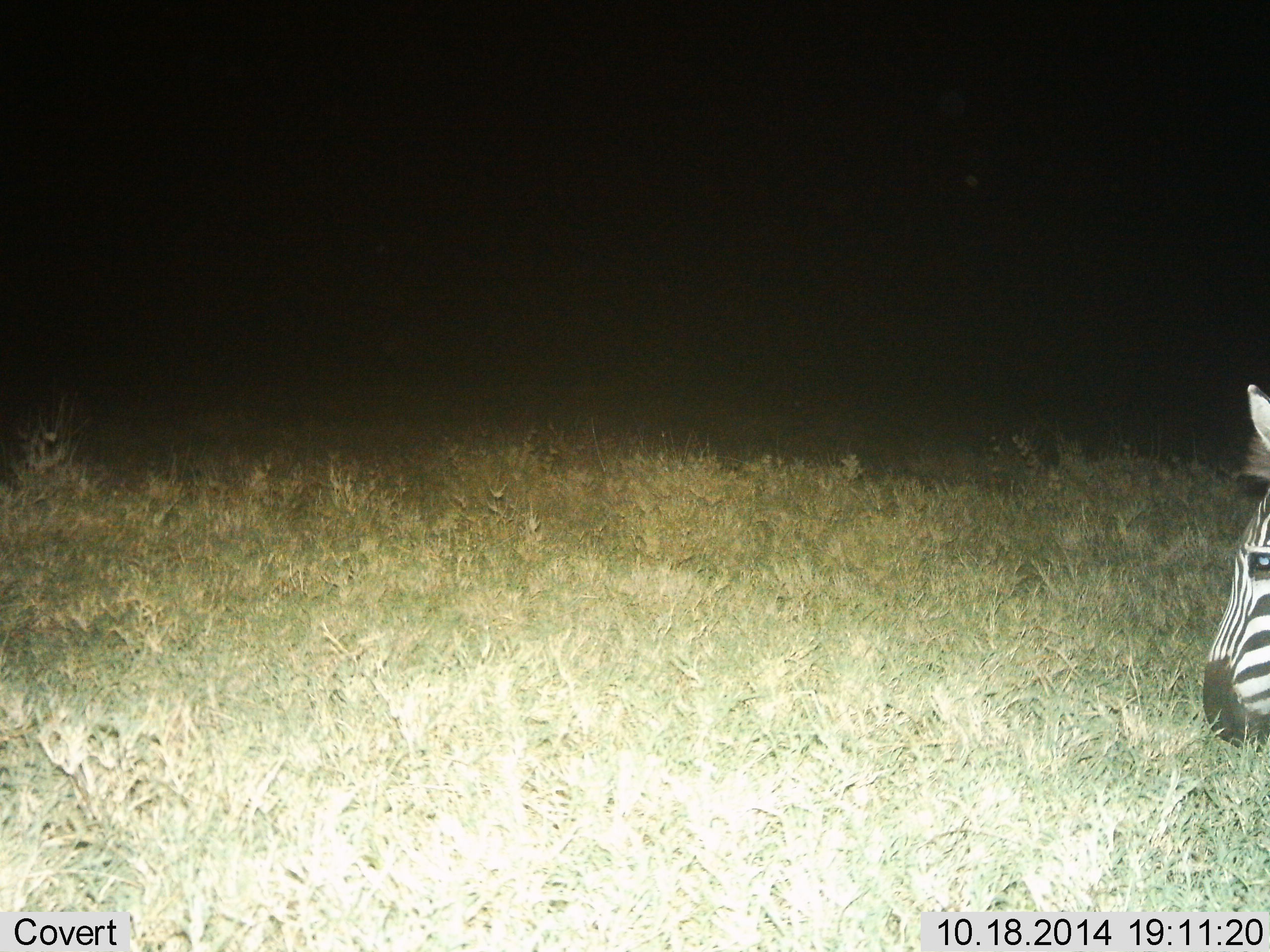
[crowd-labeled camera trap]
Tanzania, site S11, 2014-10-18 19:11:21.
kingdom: Animalia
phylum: Chordata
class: Mammalia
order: Perissodactyla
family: Equidae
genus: Equus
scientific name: Equus quagga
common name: plains zebra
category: zebra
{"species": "zebra (plains zebra) (Equus quagga)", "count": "1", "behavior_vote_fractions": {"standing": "20%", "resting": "0%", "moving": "20%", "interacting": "0%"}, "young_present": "0%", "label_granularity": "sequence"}